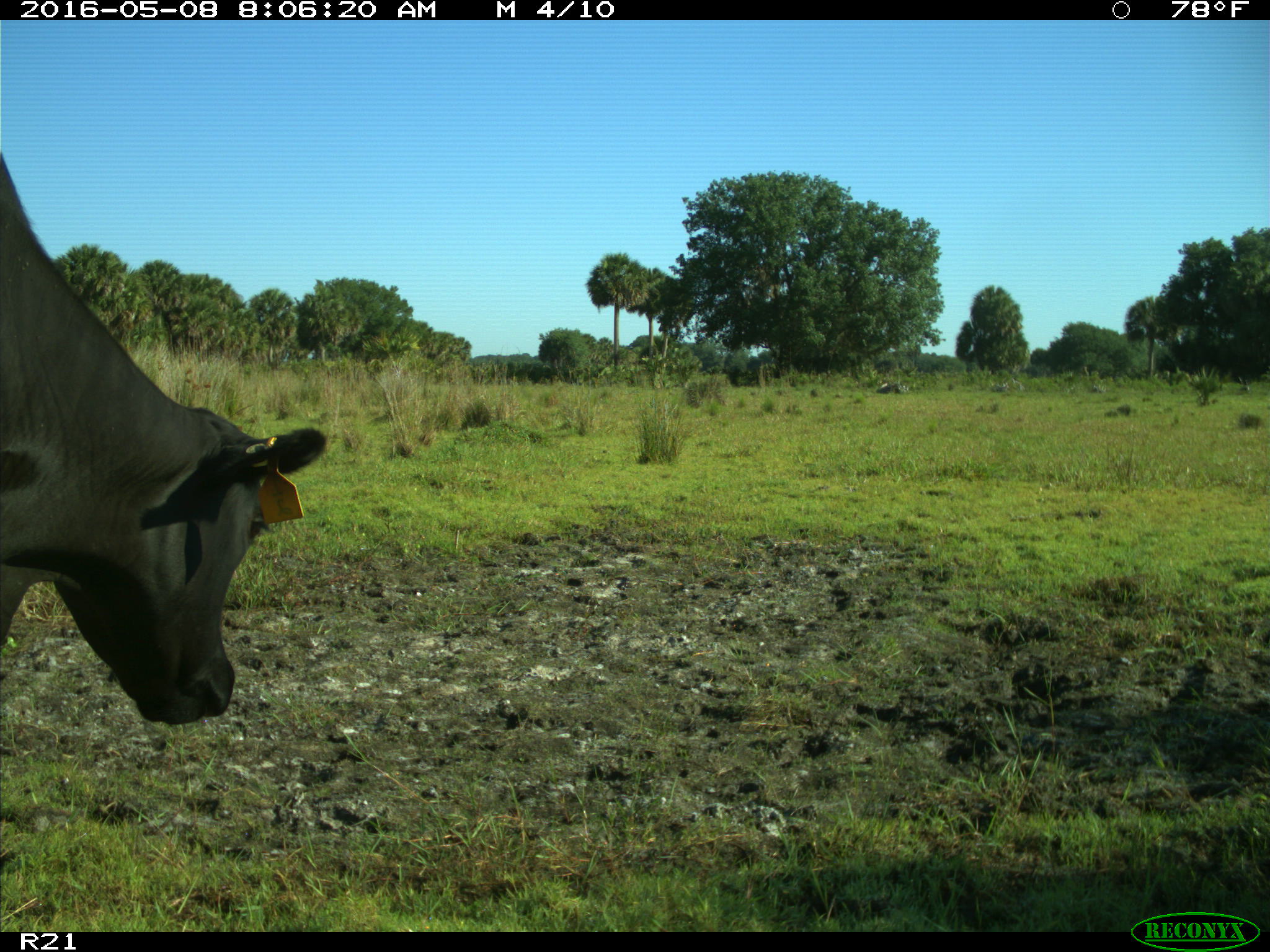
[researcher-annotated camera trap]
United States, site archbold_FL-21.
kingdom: Animalia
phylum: Chordata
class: Mammalia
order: Artiodactyla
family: Bovidae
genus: Bos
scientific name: Bos taurus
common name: domestic cow